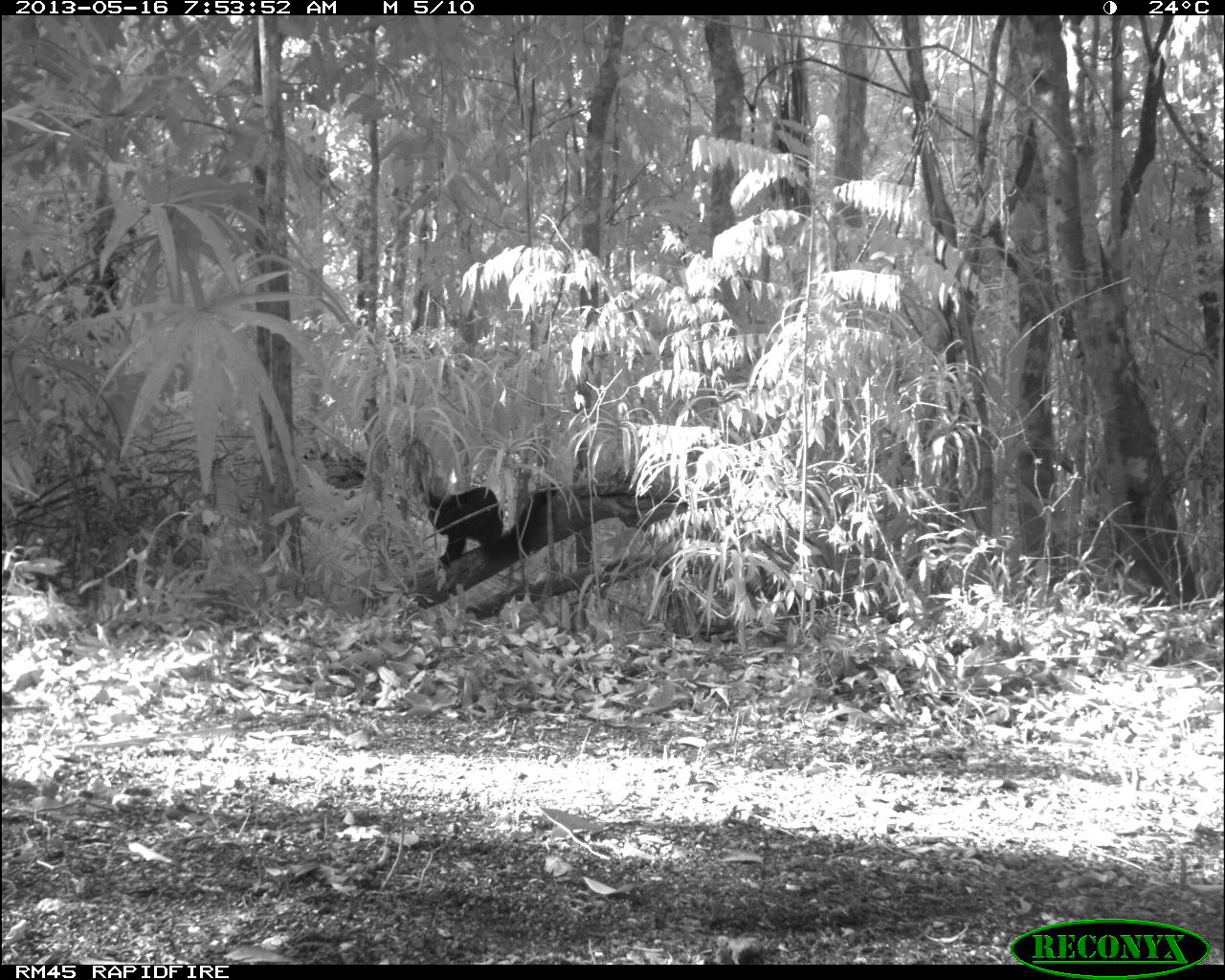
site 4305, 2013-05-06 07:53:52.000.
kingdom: Animalia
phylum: Chordata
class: Mammalia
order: Carnivora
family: Mustelidae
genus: Eira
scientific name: Eira barbara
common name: tayra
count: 1